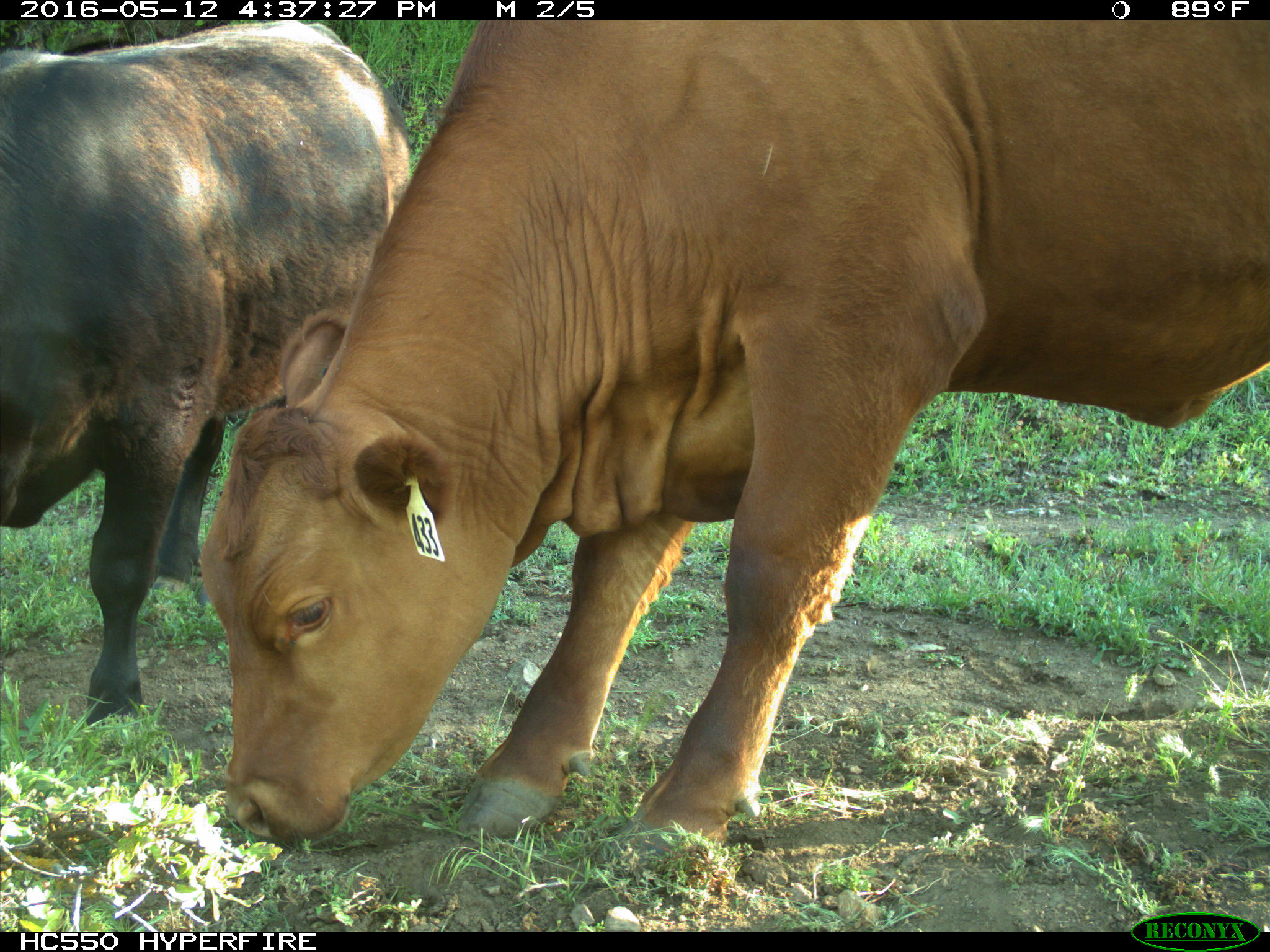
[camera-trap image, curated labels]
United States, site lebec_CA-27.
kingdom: Animalia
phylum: Chordata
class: Mammalia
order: Artiodactyla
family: Bovidae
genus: Bos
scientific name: Bos taurus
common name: domestic cow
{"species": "Bos taurus (domestic cow)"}